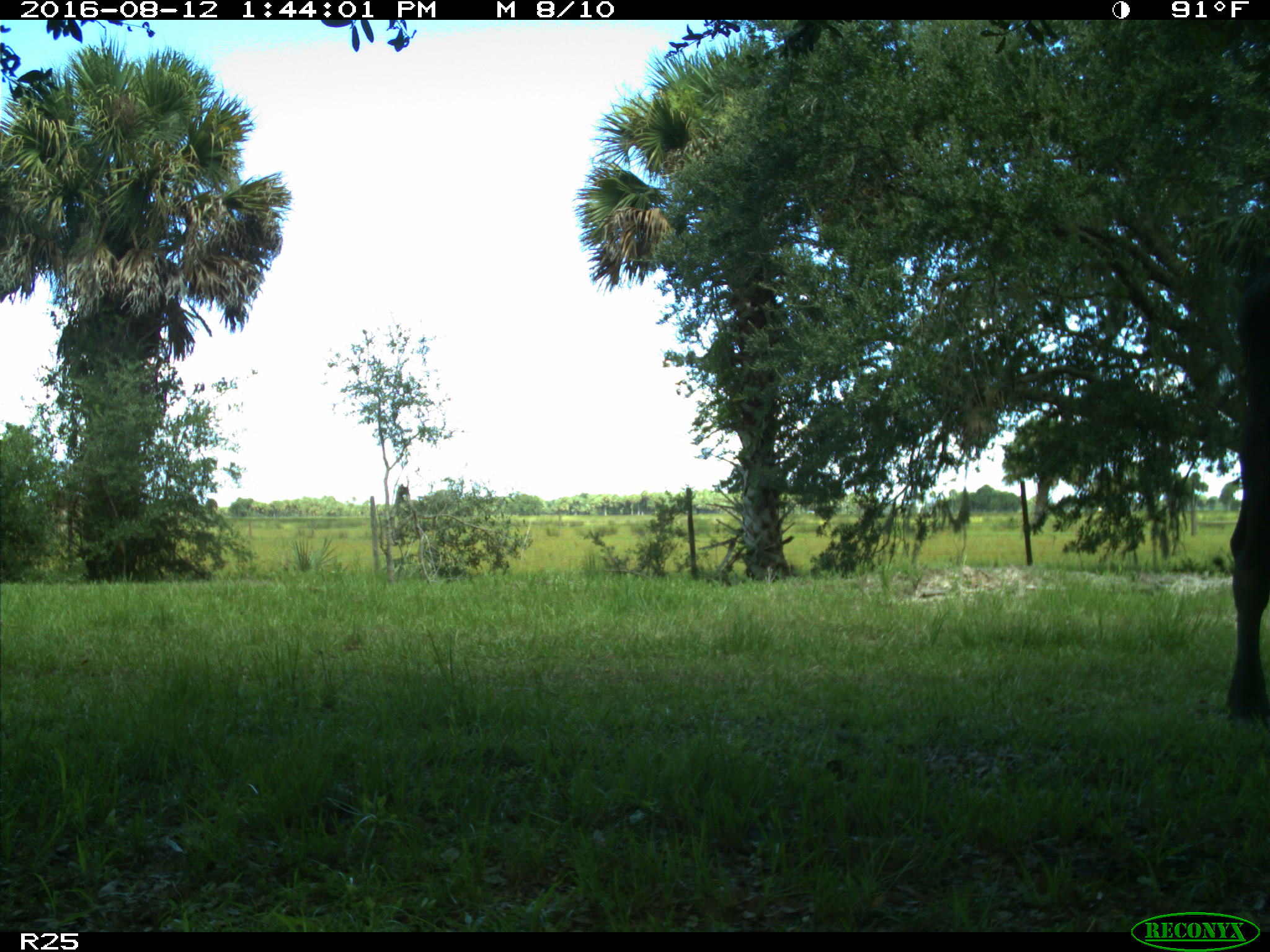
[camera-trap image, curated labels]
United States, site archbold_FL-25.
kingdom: Animalia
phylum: Chordata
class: Mammalia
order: Artiodactyla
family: Bovidae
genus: Bos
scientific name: Bos taurus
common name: domestic cow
Bos taurus (domestic cow).